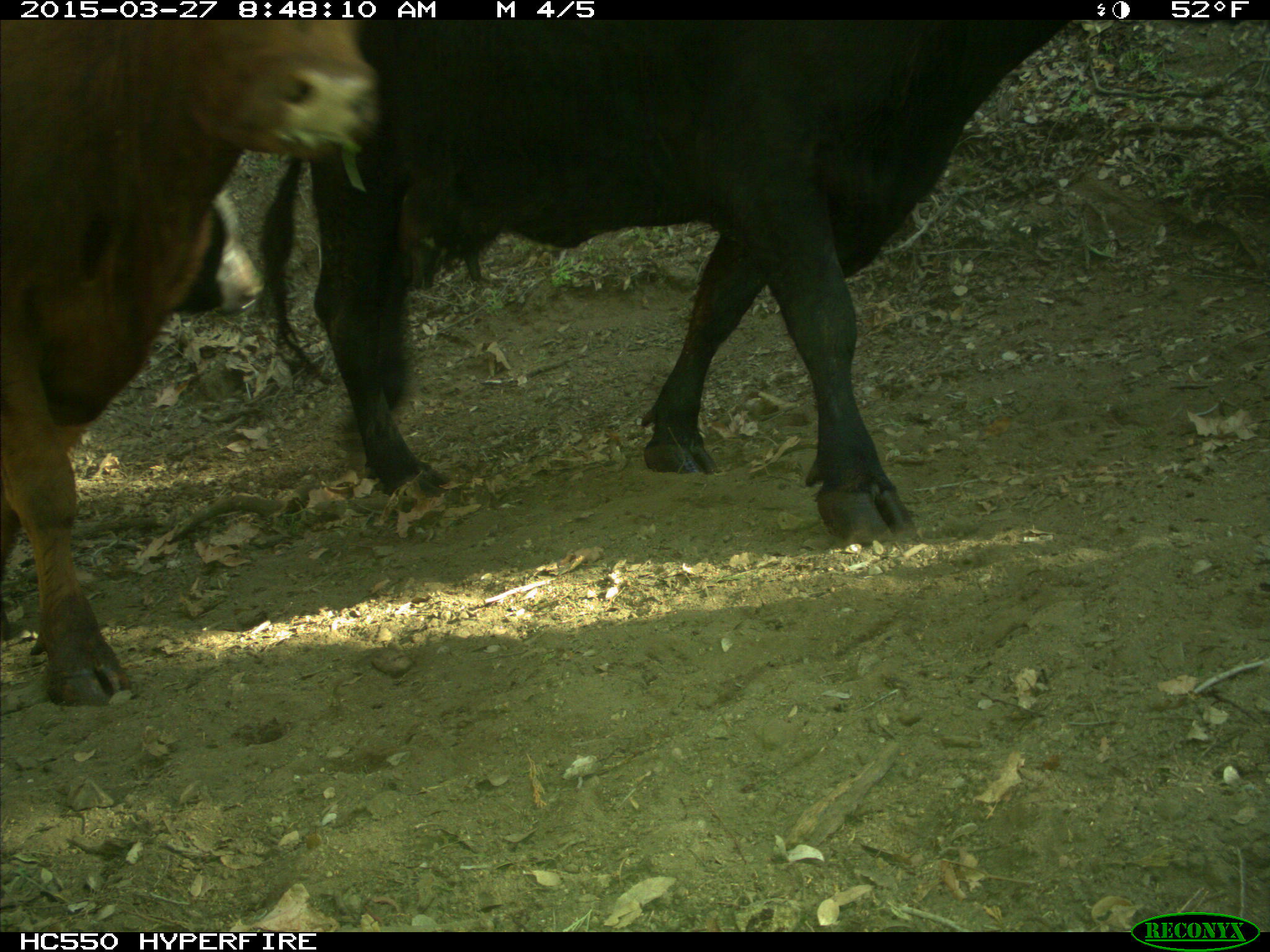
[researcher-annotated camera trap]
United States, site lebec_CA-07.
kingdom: Animalia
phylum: Chordata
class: Mammalia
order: Artiodactyla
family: Bovidae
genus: Bos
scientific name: Bos taurus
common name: domestic cow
Bos taurus (domestic cow).